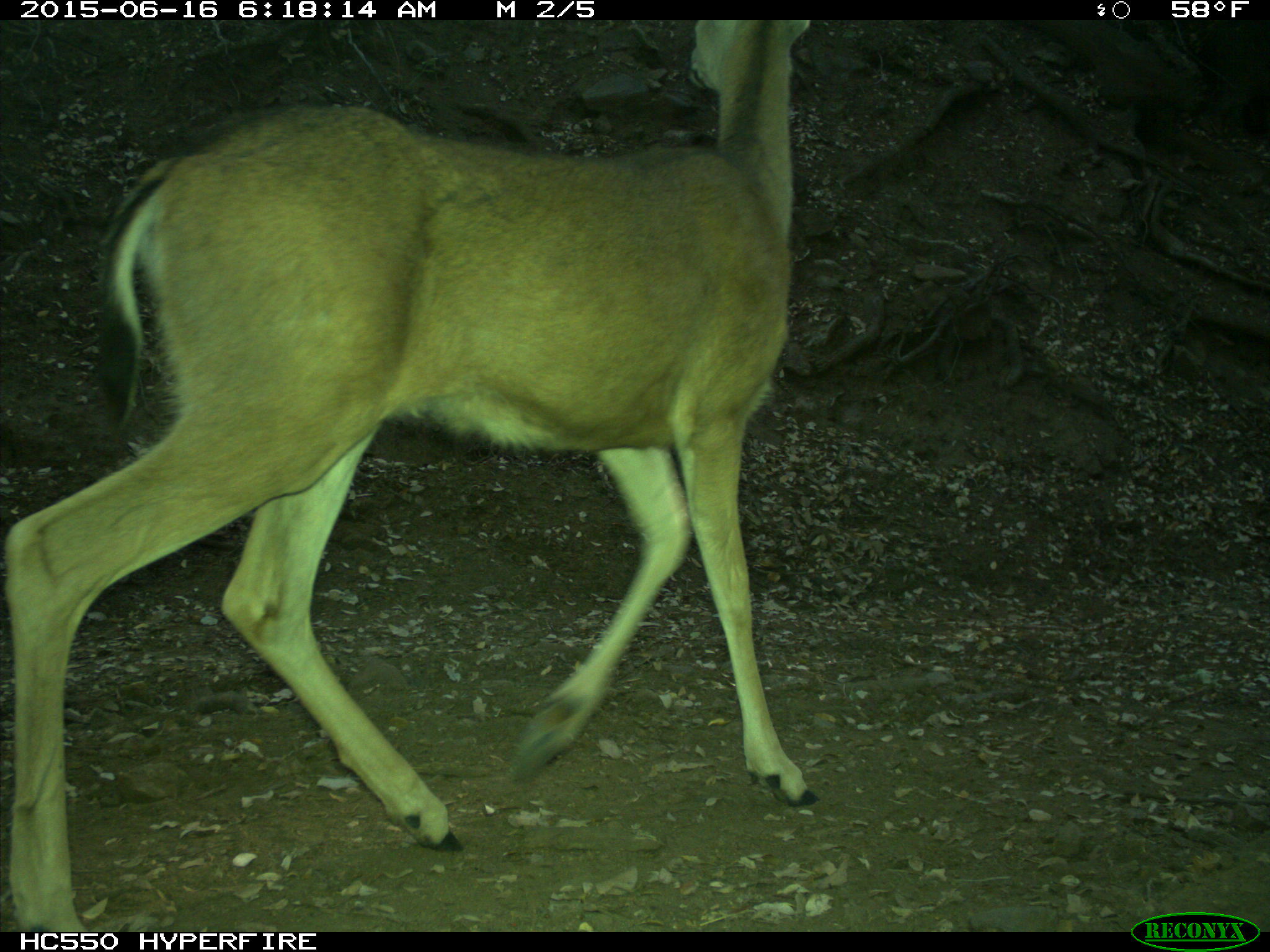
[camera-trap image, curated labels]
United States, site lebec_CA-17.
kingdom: Animalia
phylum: Chordata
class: Mammalia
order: Artiodactyla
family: Cervidae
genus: Odocoileus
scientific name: Odocoileus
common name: deer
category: unidentified deer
Unidentified deer (deer) (Odocoileus).